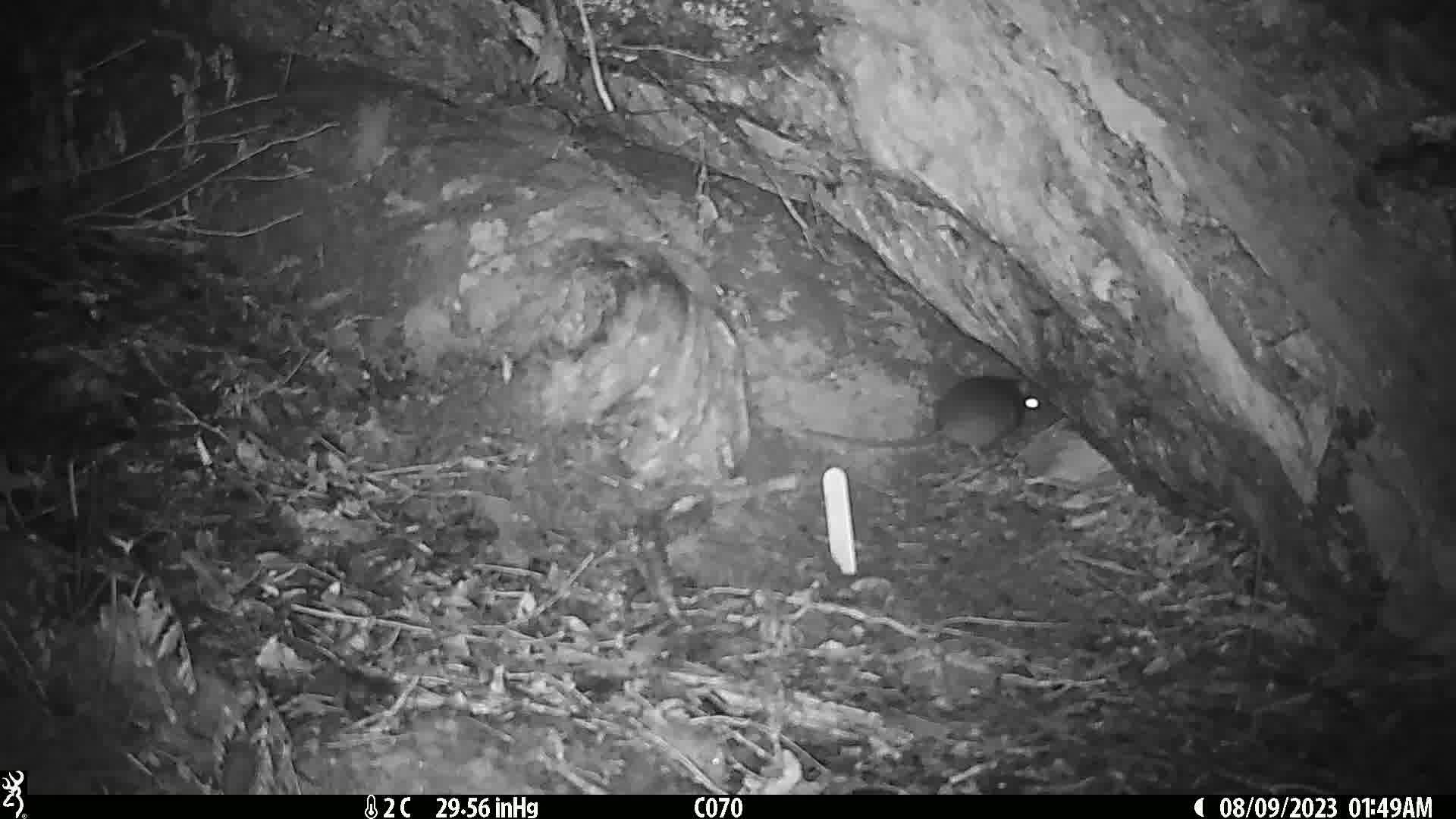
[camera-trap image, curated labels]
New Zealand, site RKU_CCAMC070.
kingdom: Animalia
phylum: Chordata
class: Mammalia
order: Rodentia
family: Muridae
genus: Rattus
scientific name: Rattus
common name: rat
Rat (Rattus).